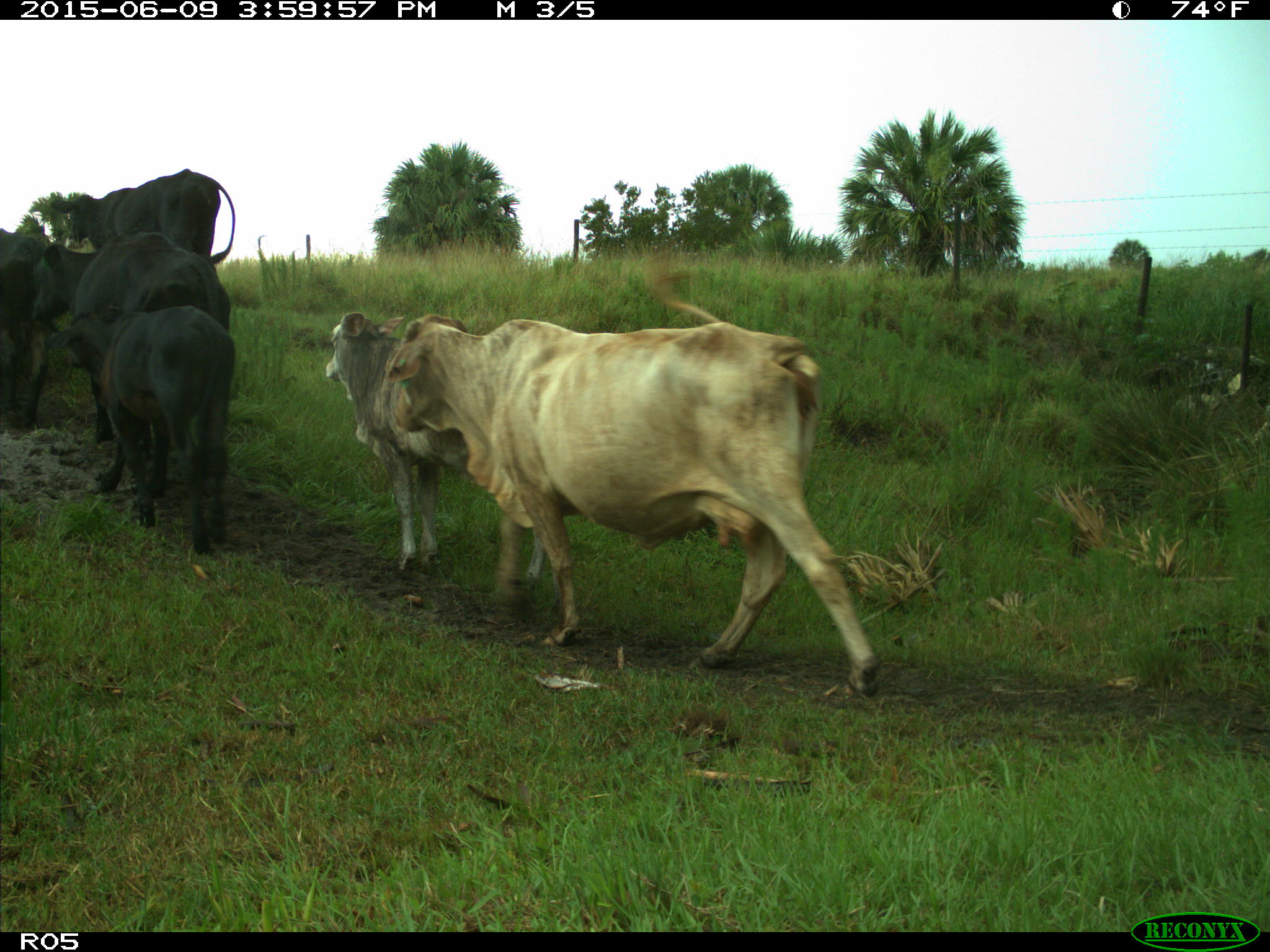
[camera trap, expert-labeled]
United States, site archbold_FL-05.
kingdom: Animalia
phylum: Chordata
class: Mammalia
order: Artiodactyla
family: Bovidae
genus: Bos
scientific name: Bos taurus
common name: domestic cow